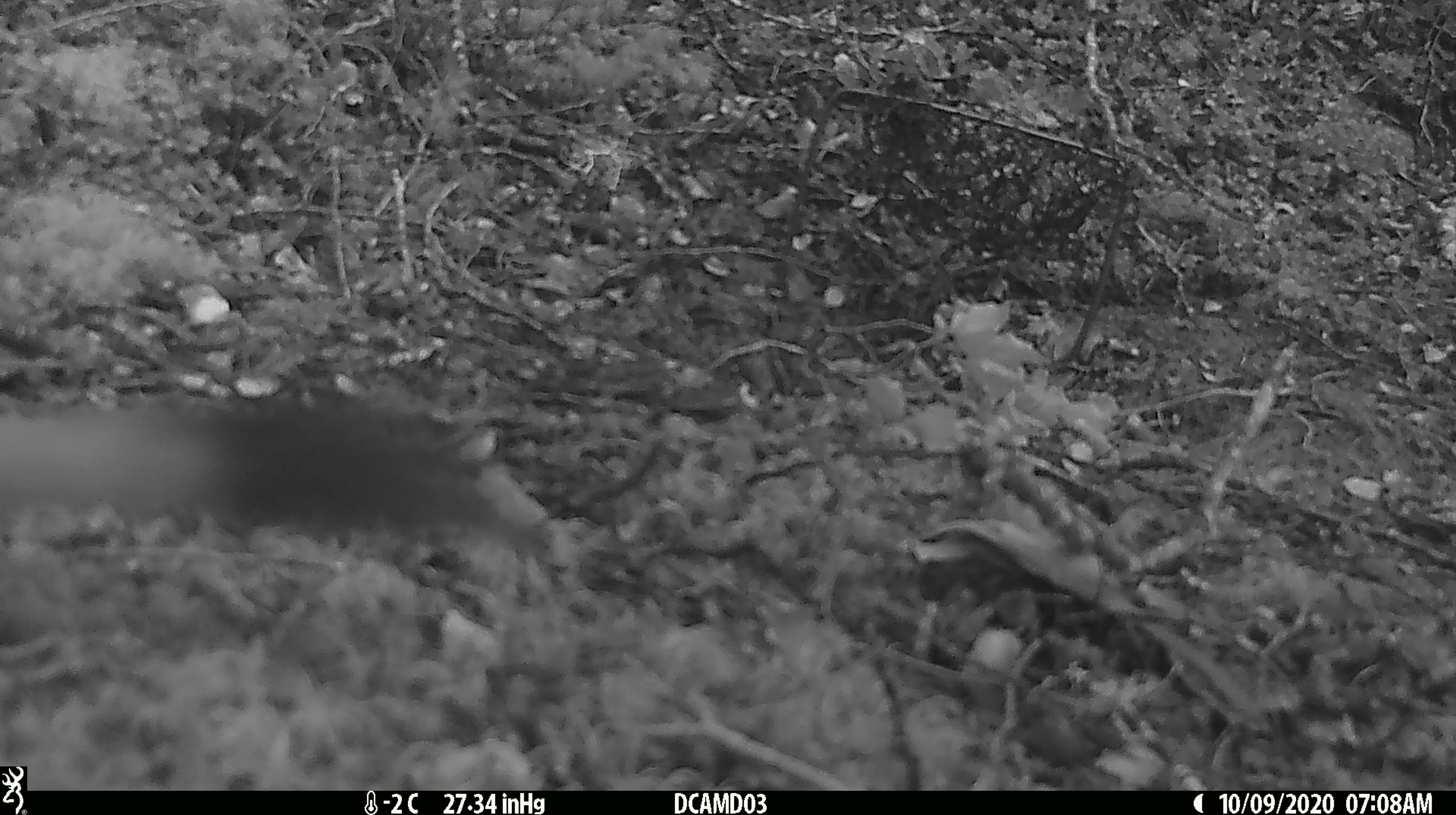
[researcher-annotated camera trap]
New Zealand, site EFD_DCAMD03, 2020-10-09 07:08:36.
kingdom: Animalia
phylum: Chordata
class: Mammalia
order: Carnivora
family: Mustelidae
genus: Mustela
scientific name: Mustela erminea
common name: stoat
Stoat (Mustela erminea).